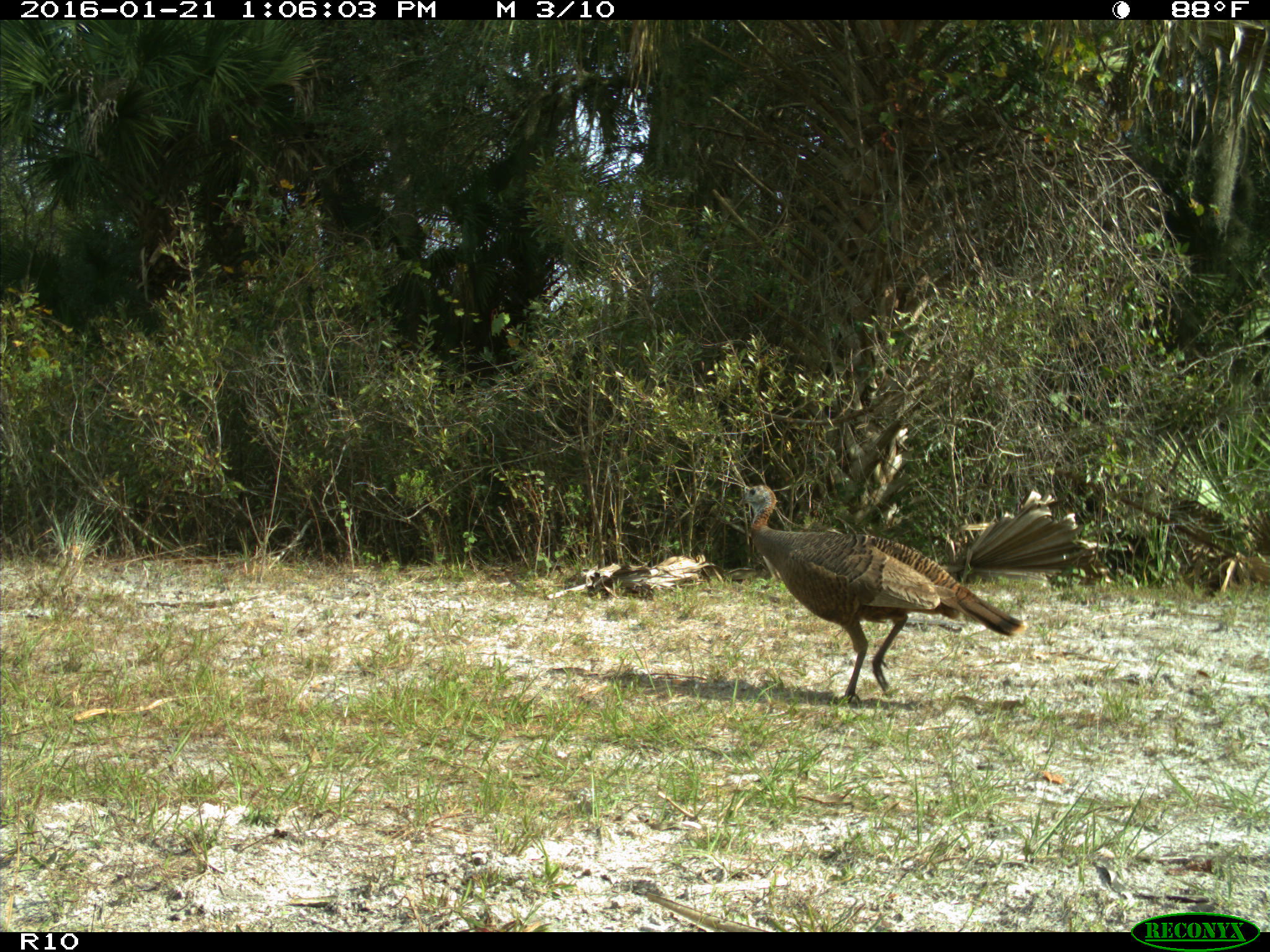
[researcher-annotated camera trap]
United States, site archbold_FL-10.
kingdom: Animalia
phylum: Chordata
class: Aves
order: Galliformes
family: Phasianidae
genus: Meleagris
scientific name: Meleagris gallopavo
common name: wild turkey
Meleagris gallopavo (wild turkey).